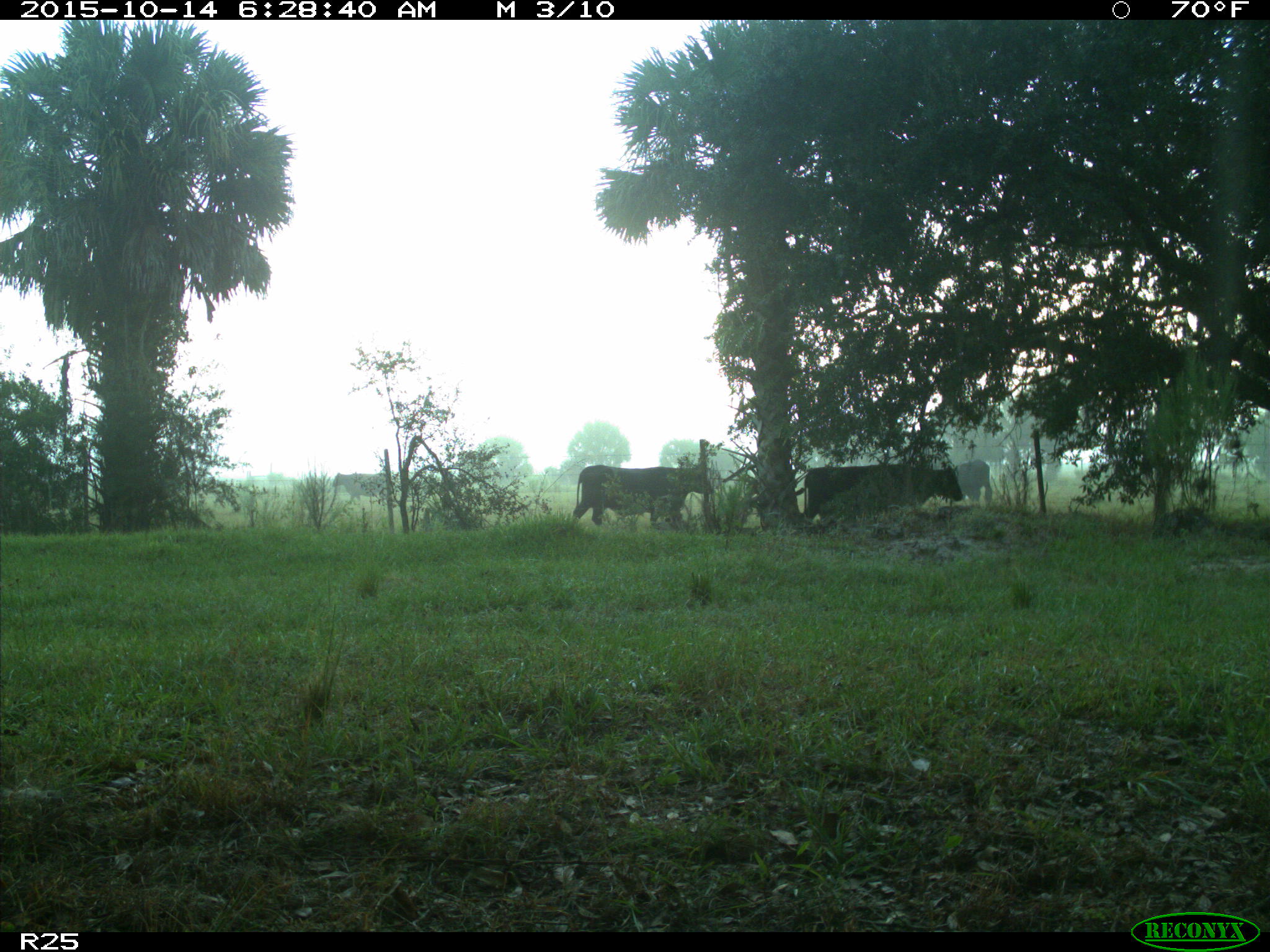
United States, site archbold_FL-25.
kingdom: Animalia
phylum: Chordata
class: Mammalia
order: Artiodactyla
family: Bovidae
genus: Bos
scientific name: Bos taurus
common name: domestic cow